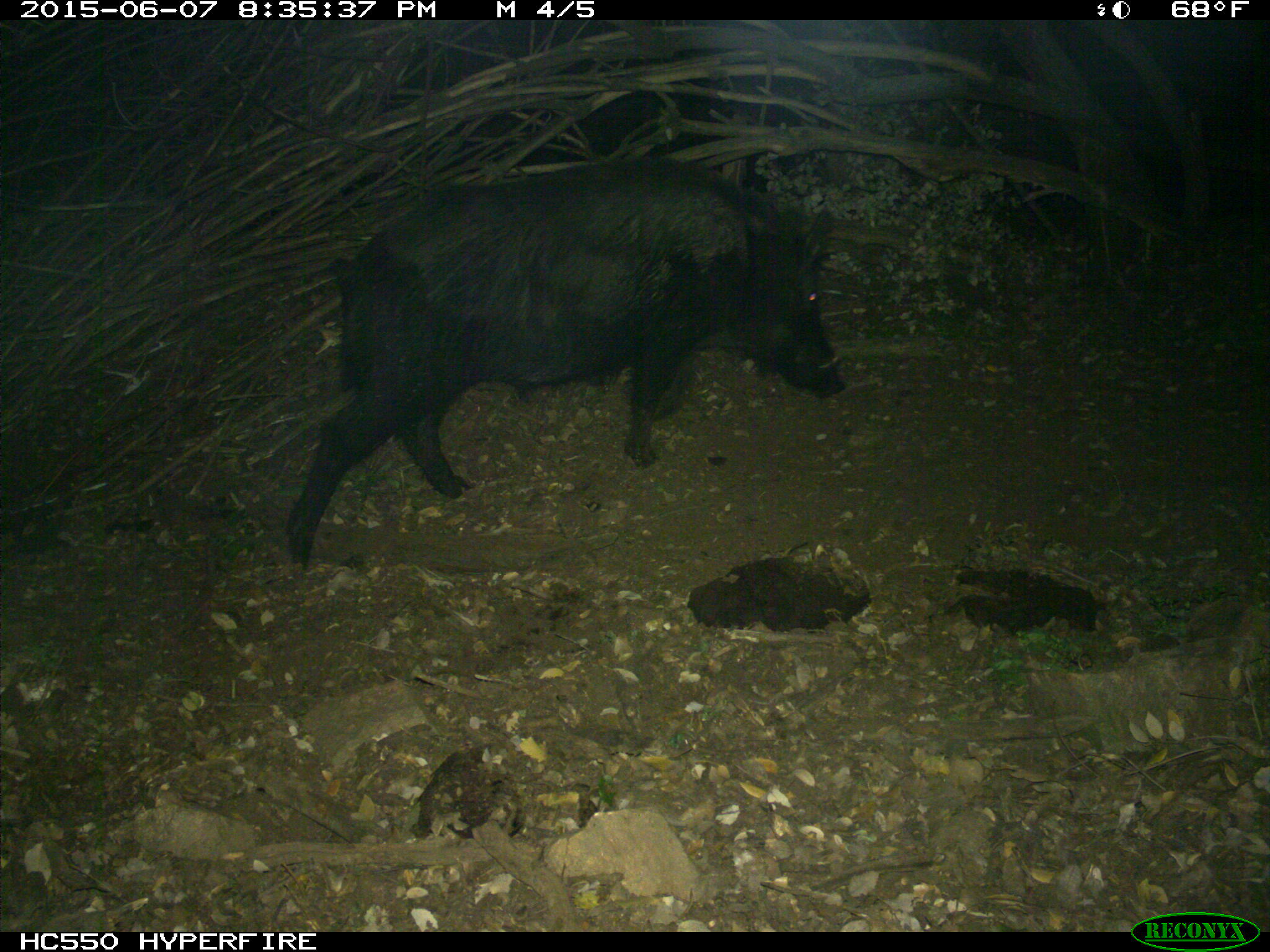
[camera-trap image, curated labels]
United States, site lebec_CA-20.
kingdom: Animalia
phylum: Chordata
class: Mammalia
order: Artiodactyla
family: Suidae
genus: Sus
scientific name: Sus scrofa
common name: wild boar